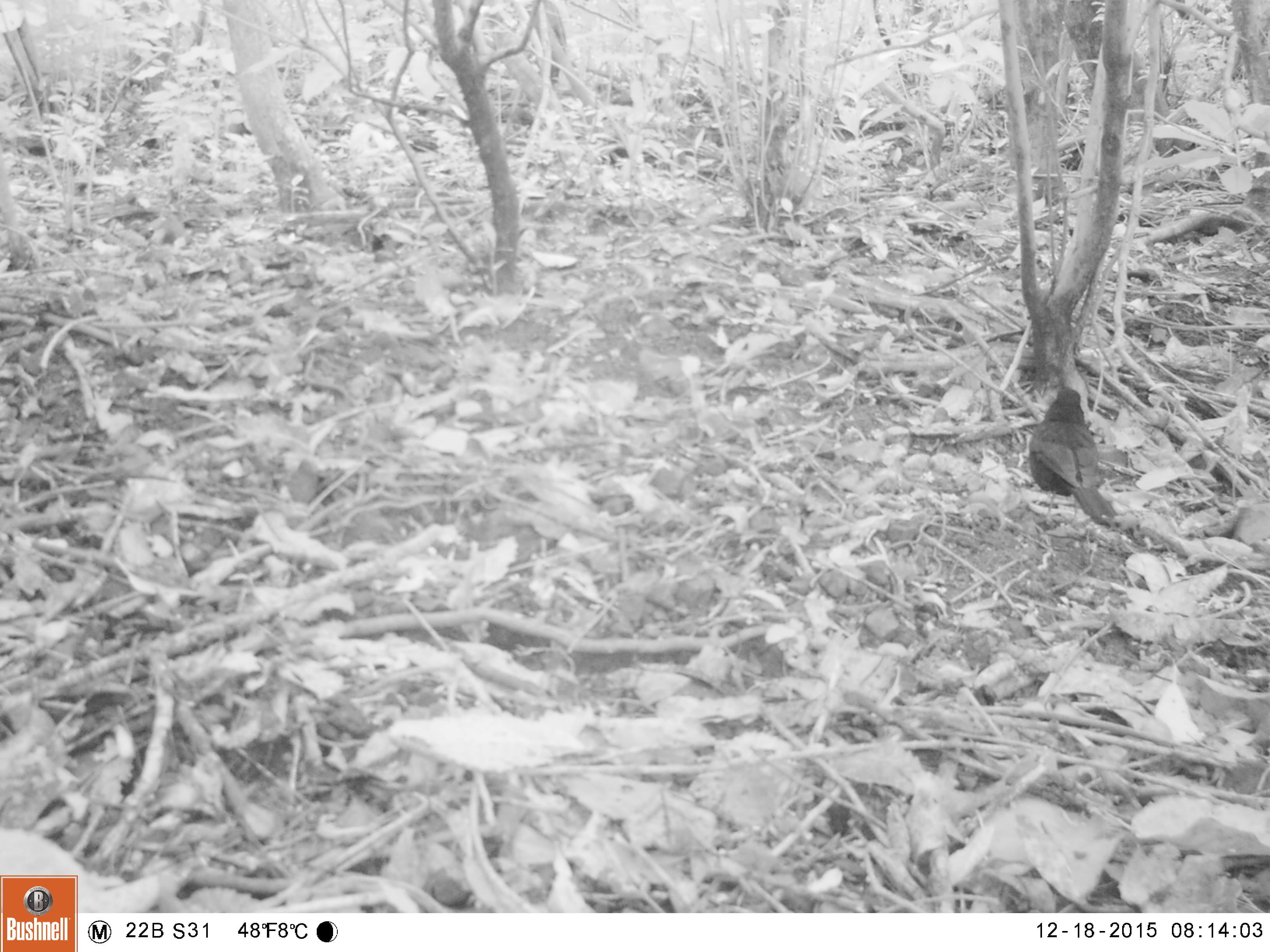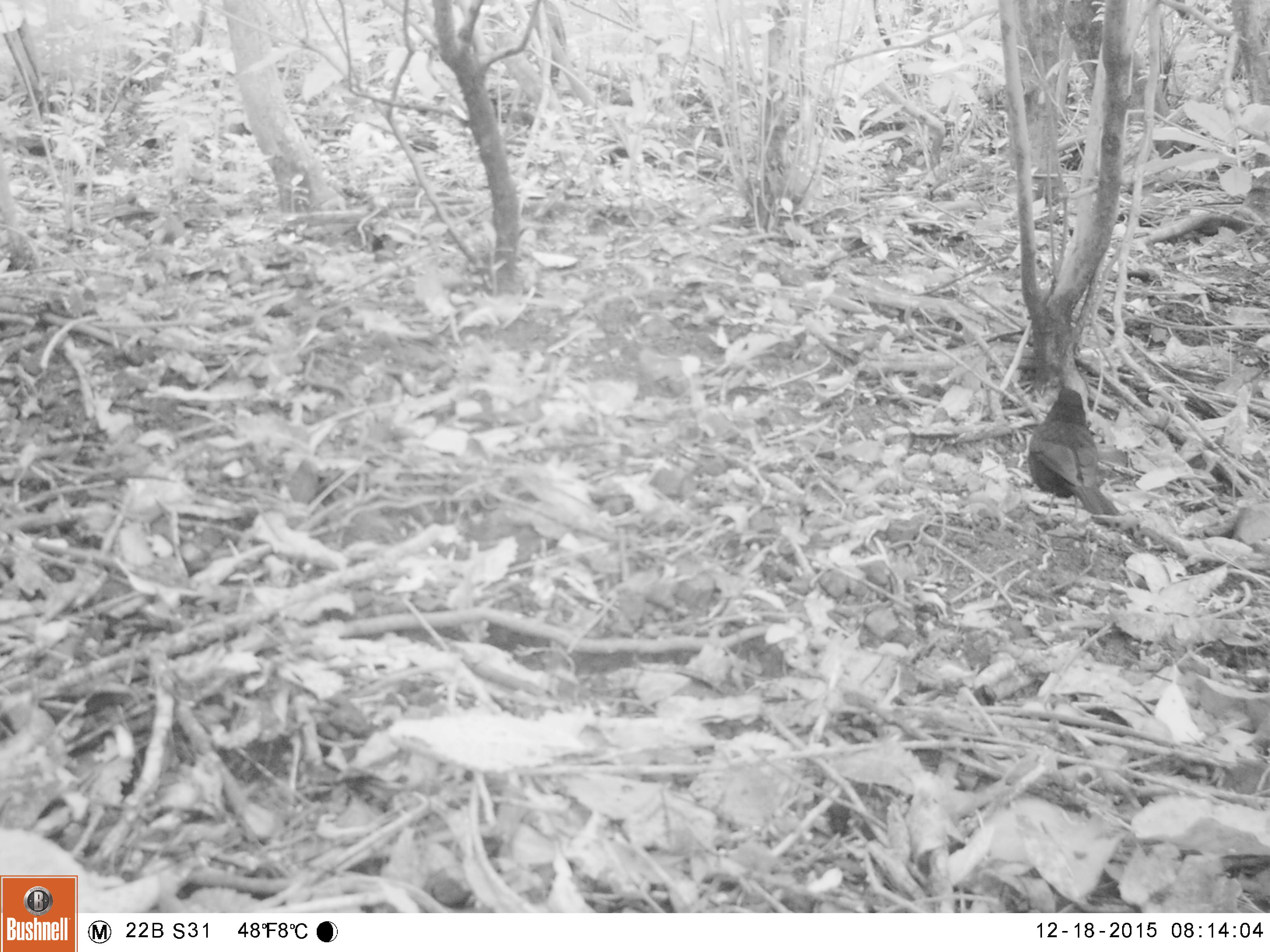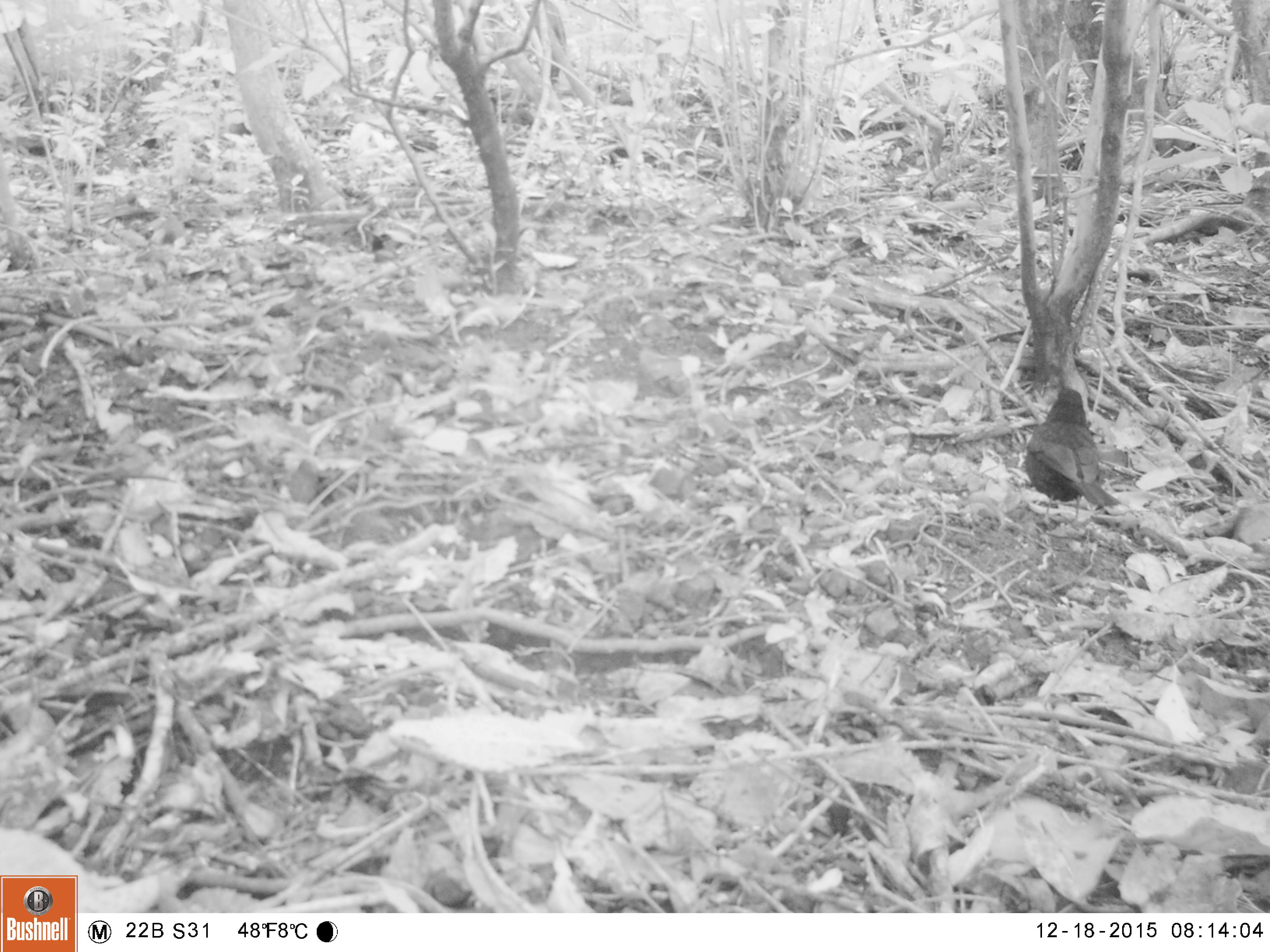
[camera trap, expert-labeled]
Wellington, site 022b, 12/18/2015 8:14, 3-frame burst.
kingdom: Animalia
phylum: Chordata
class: Aves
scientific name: Aves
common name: bird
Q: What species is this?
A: Bird (Aves).